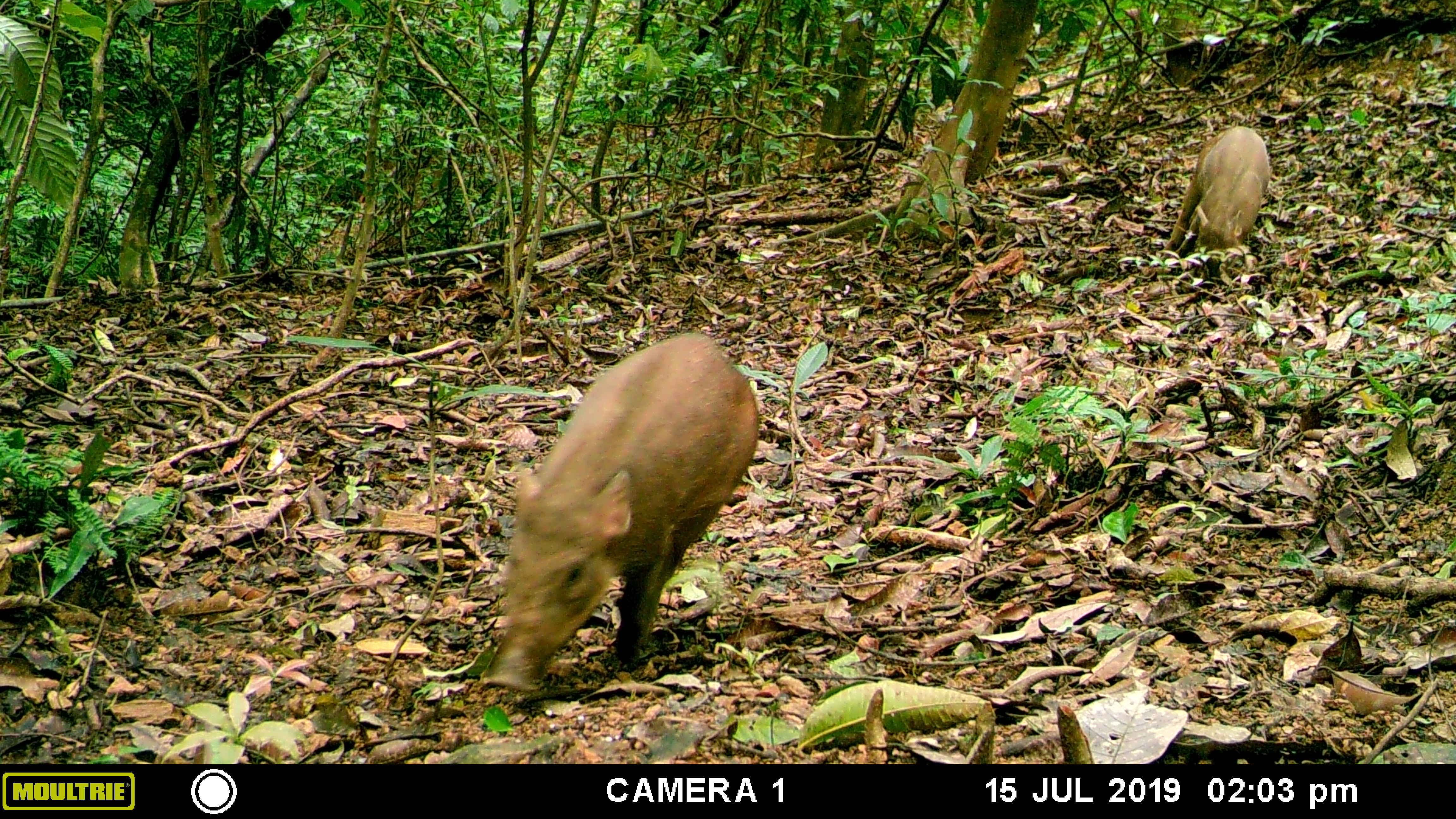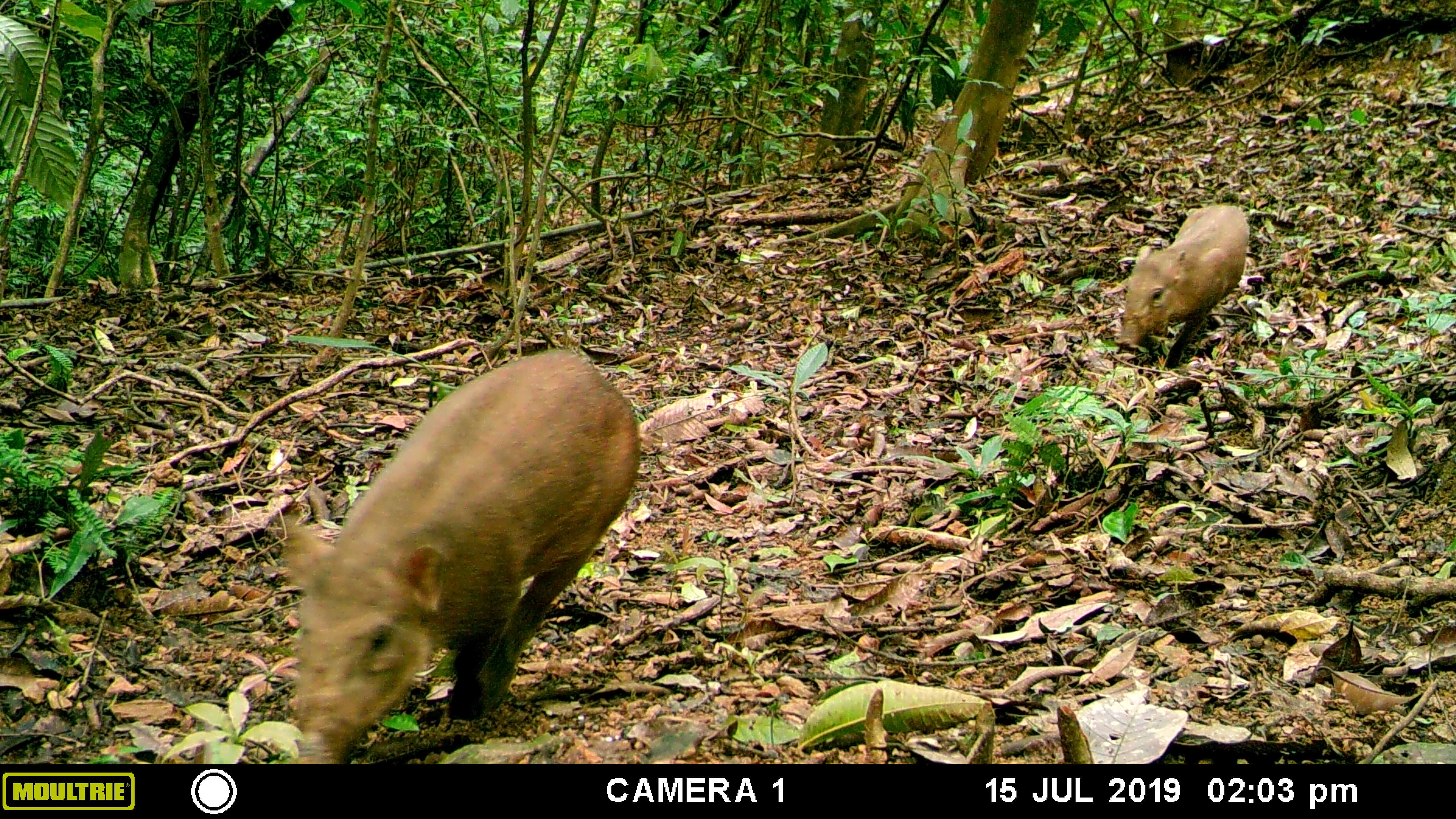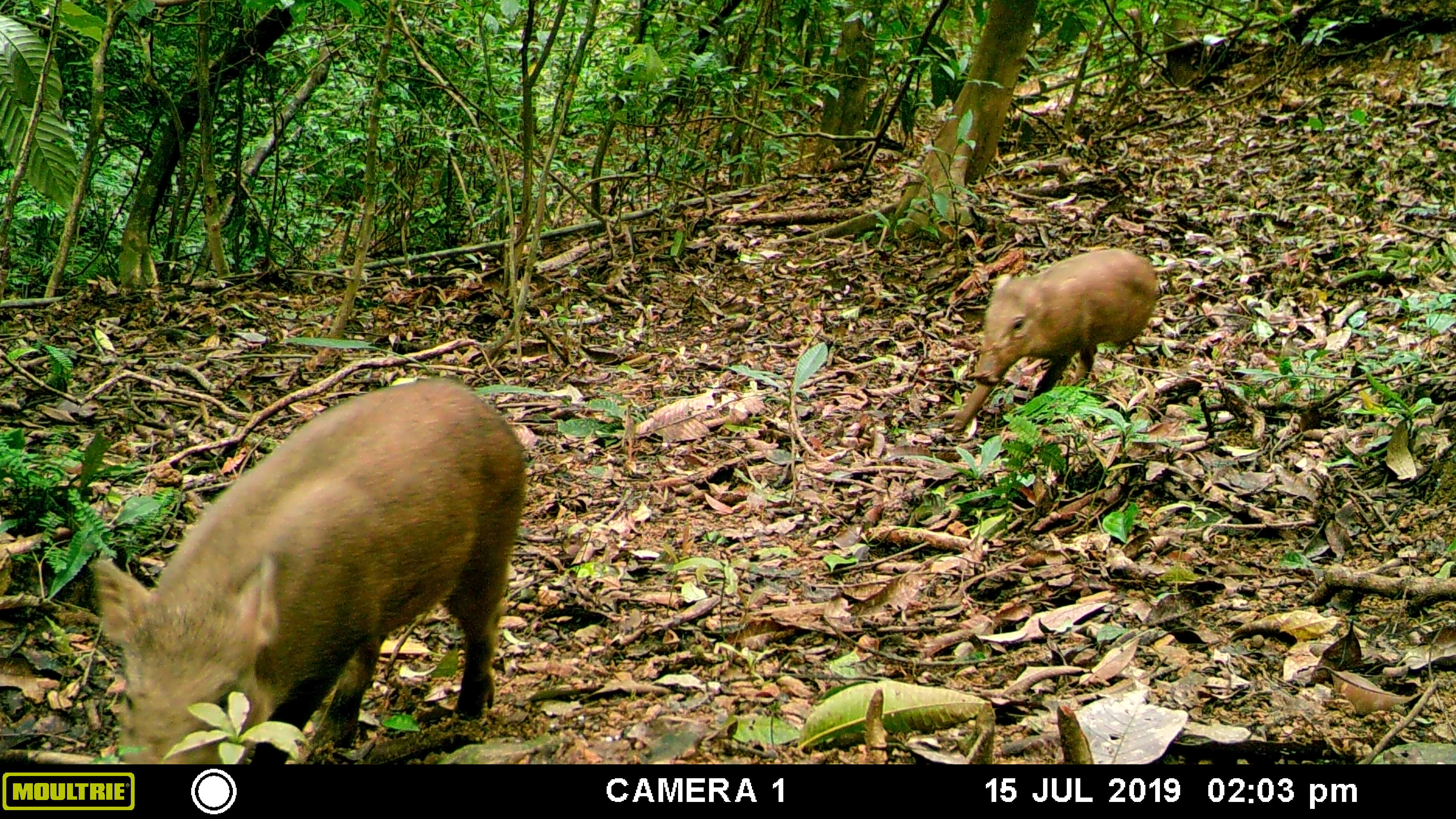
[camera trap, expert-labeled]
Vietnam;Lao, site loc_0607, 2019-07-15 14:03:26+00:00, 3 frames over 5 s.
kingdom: Animalia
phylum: Chordata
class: Mammalia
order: Artiodactyla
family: Suidae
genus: Sus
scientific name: Sus scrofa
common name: eurasian wild pig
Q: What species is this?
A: Eurasian wild pig (Sus scrofa).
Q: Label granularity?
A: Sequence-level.